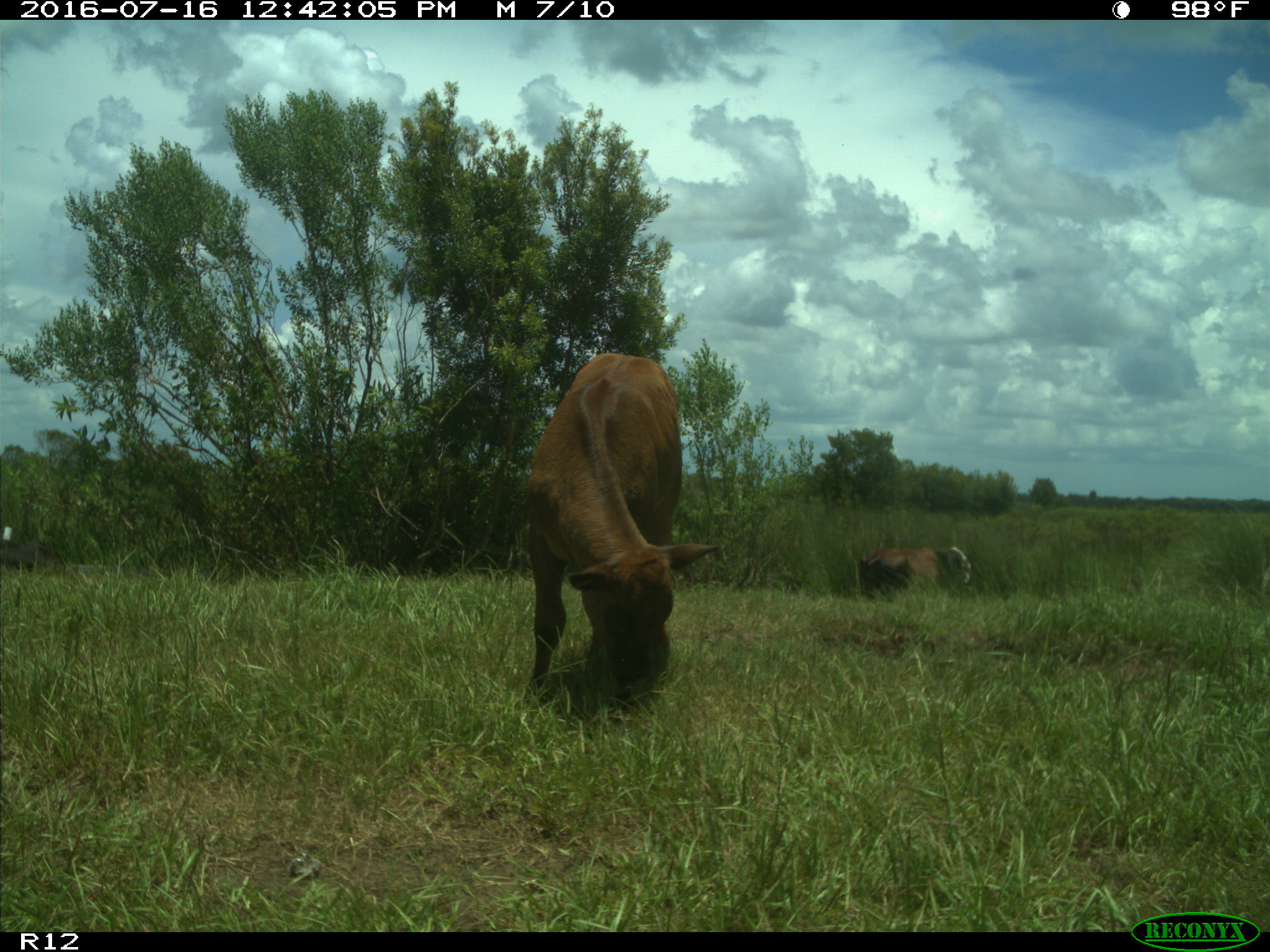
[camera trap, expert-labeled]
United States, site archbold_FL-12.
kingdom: Animalia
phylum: Chordata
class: Mammalia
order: Artiodactyla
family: Bovidae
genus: Bos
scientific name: Bos taurus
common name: domestic cow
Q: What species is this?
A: Bos taurus (domestic cow).